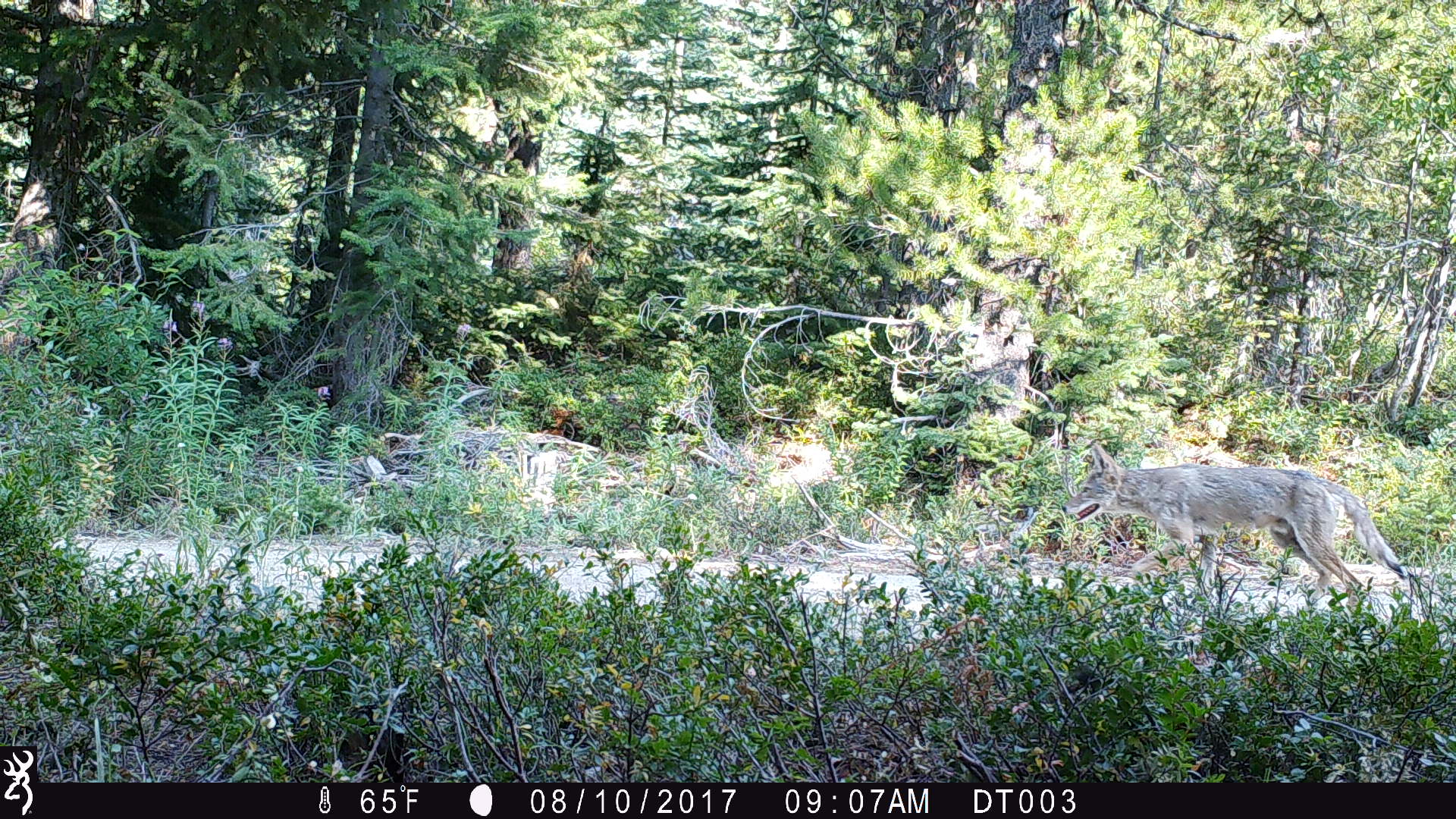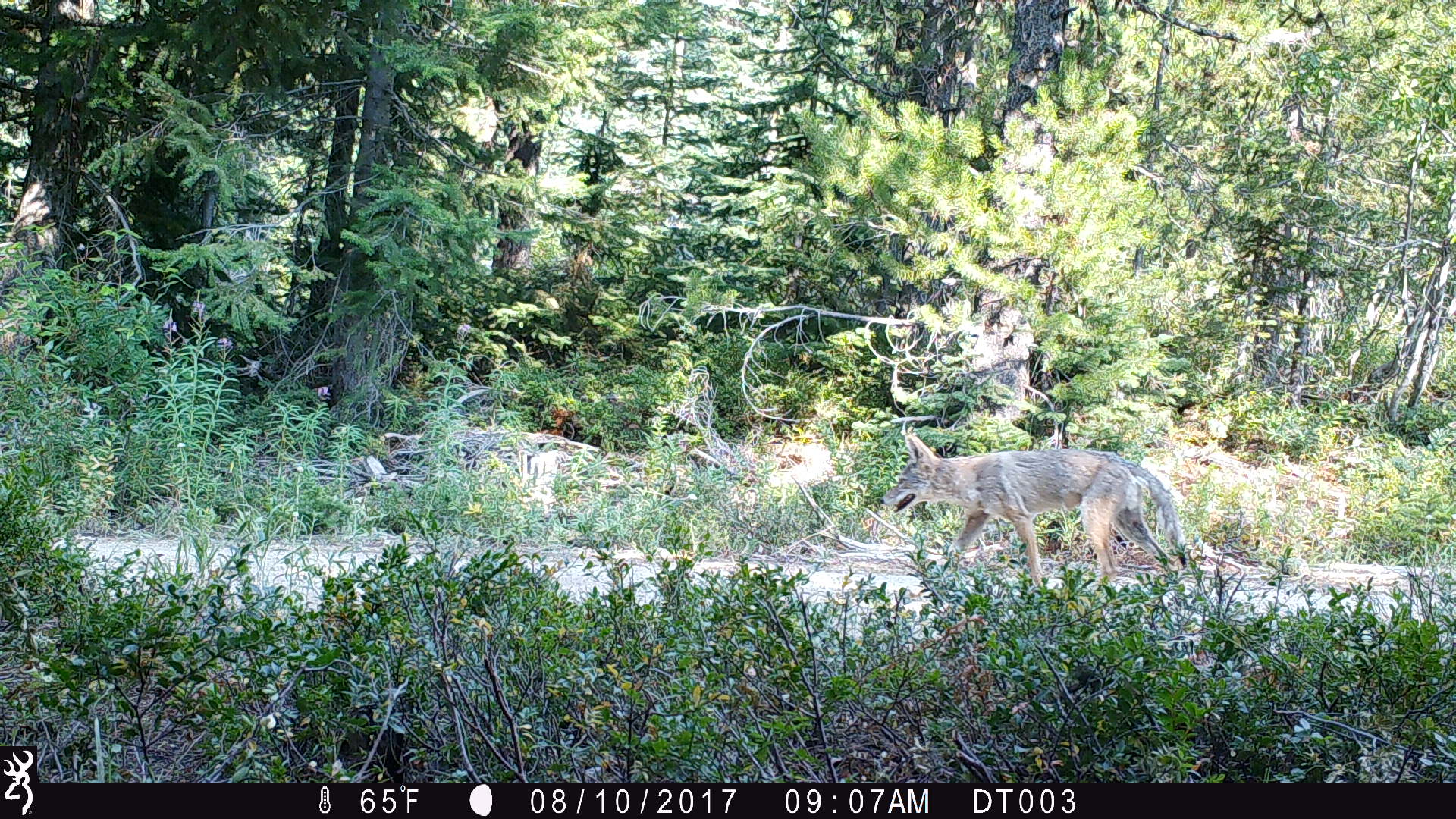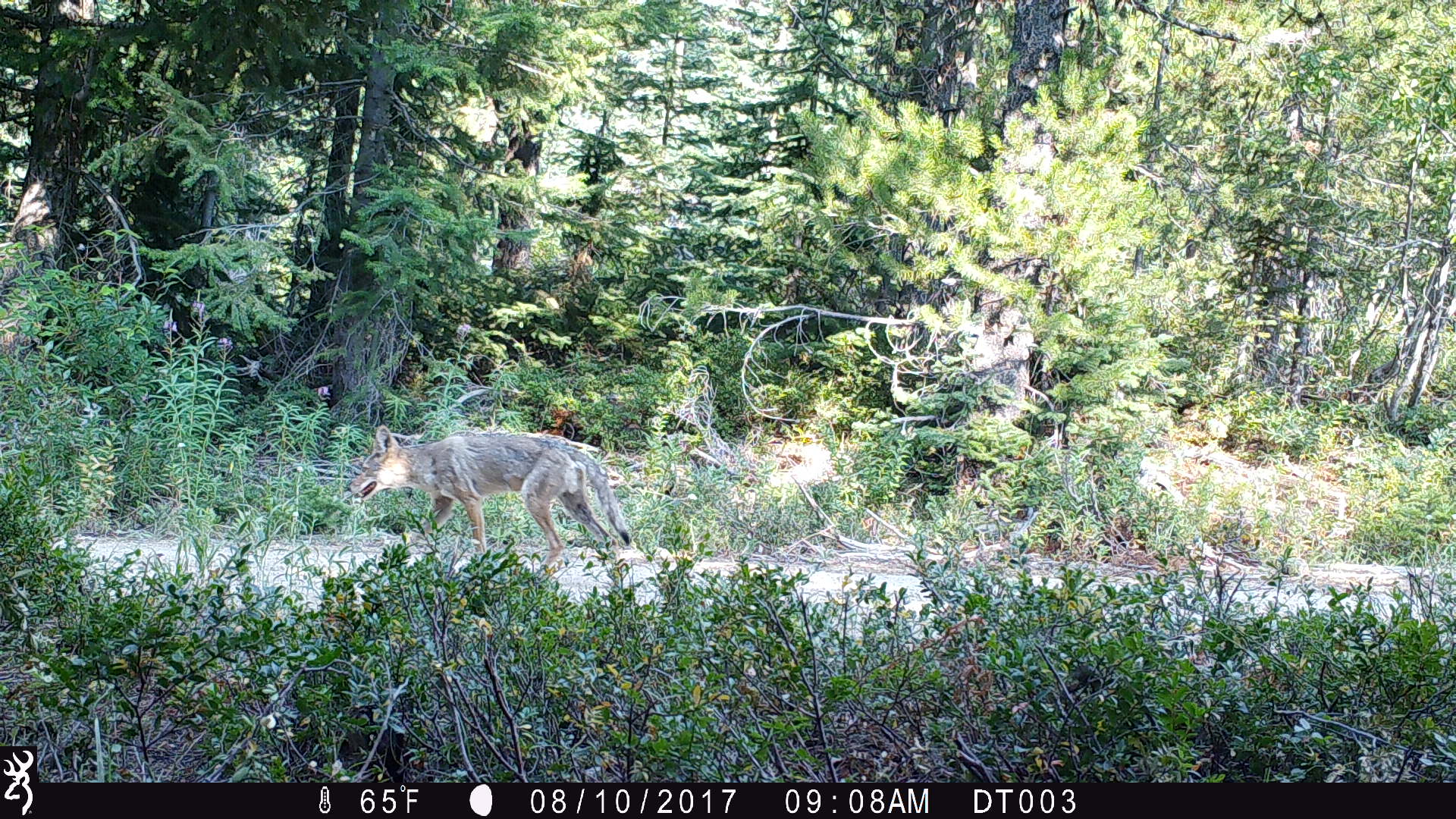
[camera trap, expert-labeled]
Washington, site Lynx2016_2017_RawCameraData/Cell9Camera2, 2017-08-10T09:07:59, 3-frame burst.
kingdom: Animalia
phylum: Chordata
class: Mammalia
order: Carnivora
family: Canidae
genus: Canis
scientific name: Canis latrans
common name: coyote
Canis latrans (coyote). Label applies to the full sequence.